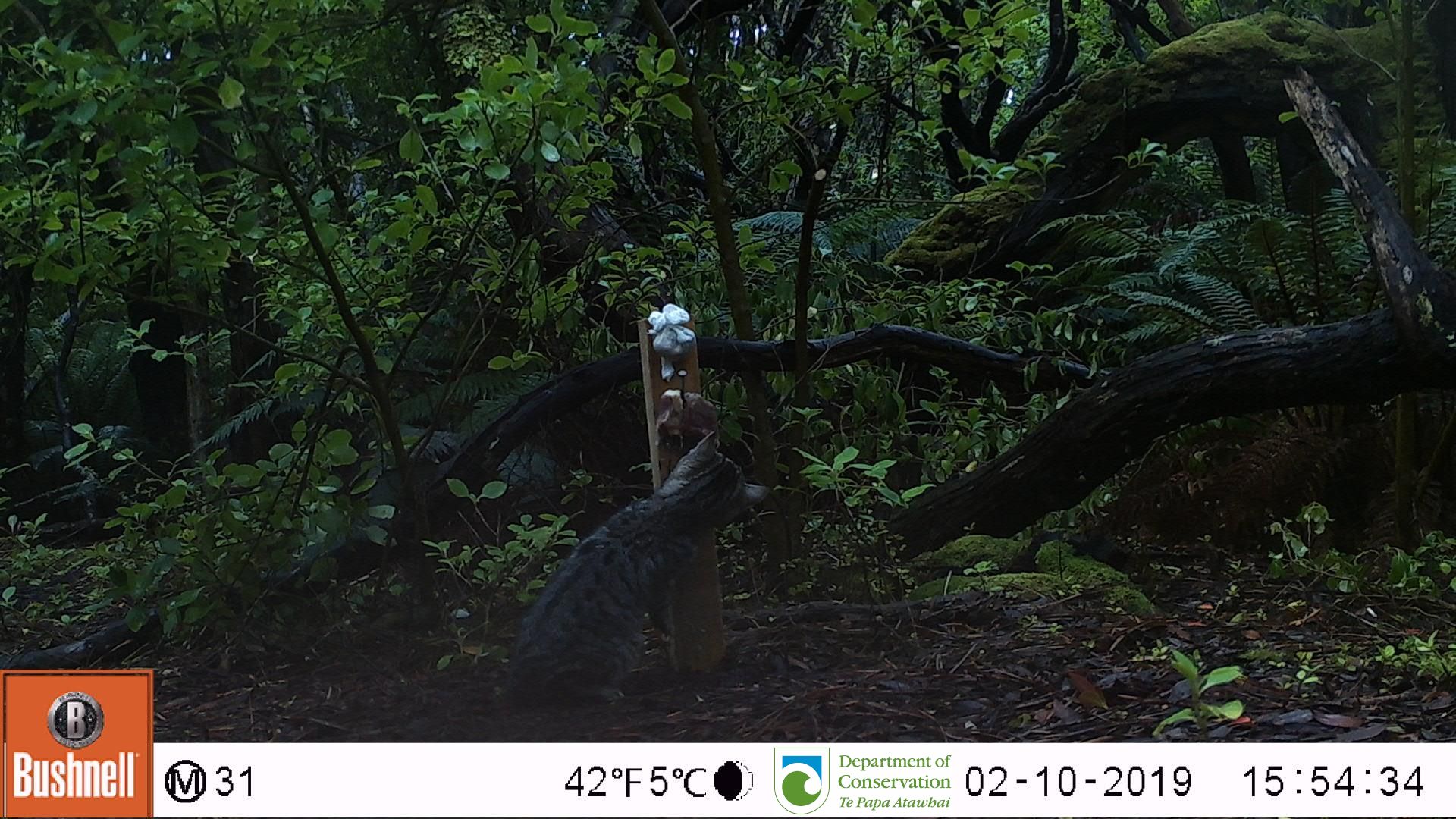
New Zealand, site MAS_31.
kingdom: Animalia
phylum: Chordata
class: Mammalia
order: Carnivora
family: Felidae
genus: Felis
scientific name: Felis catus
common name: domestic cat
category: cat